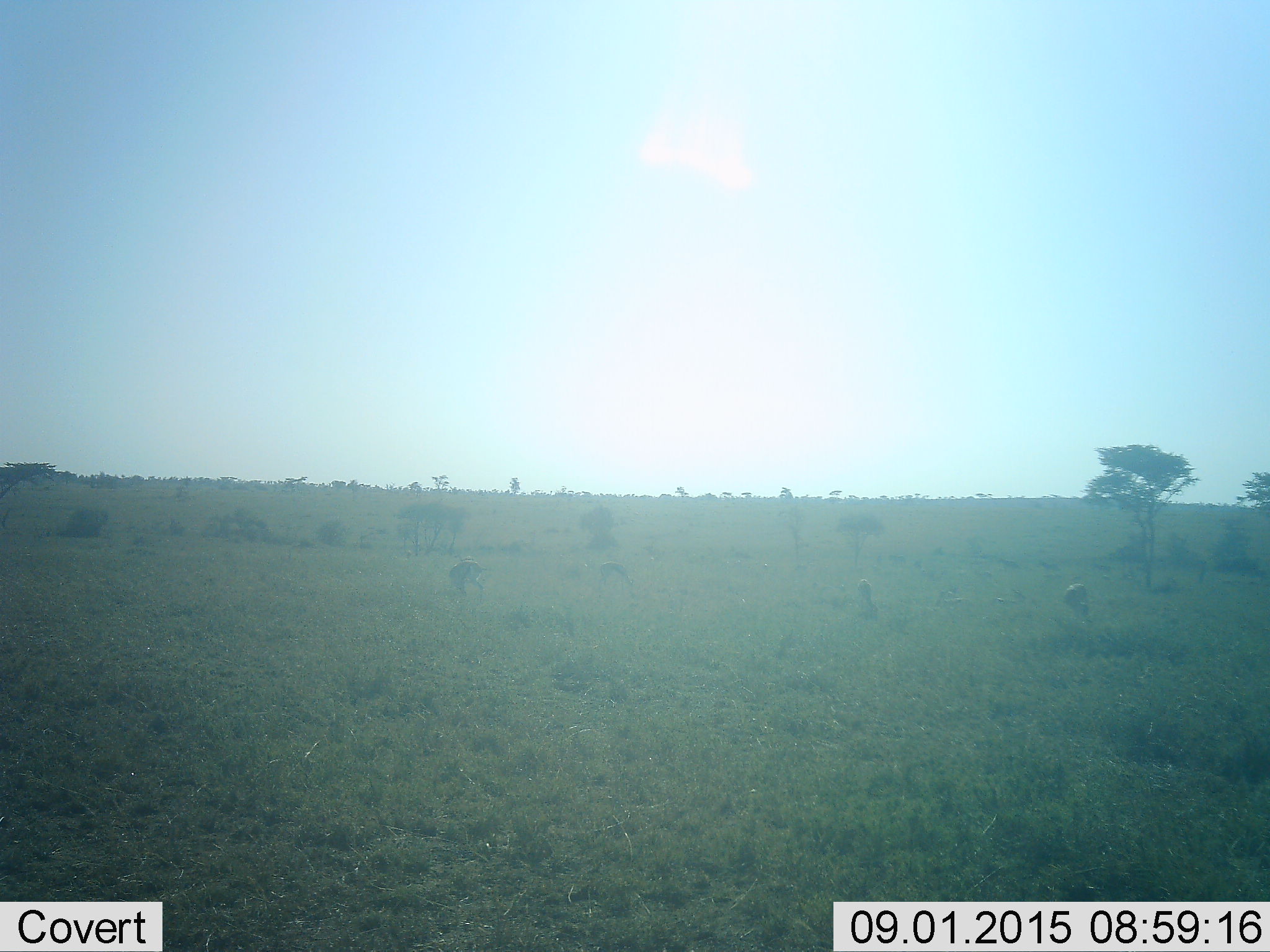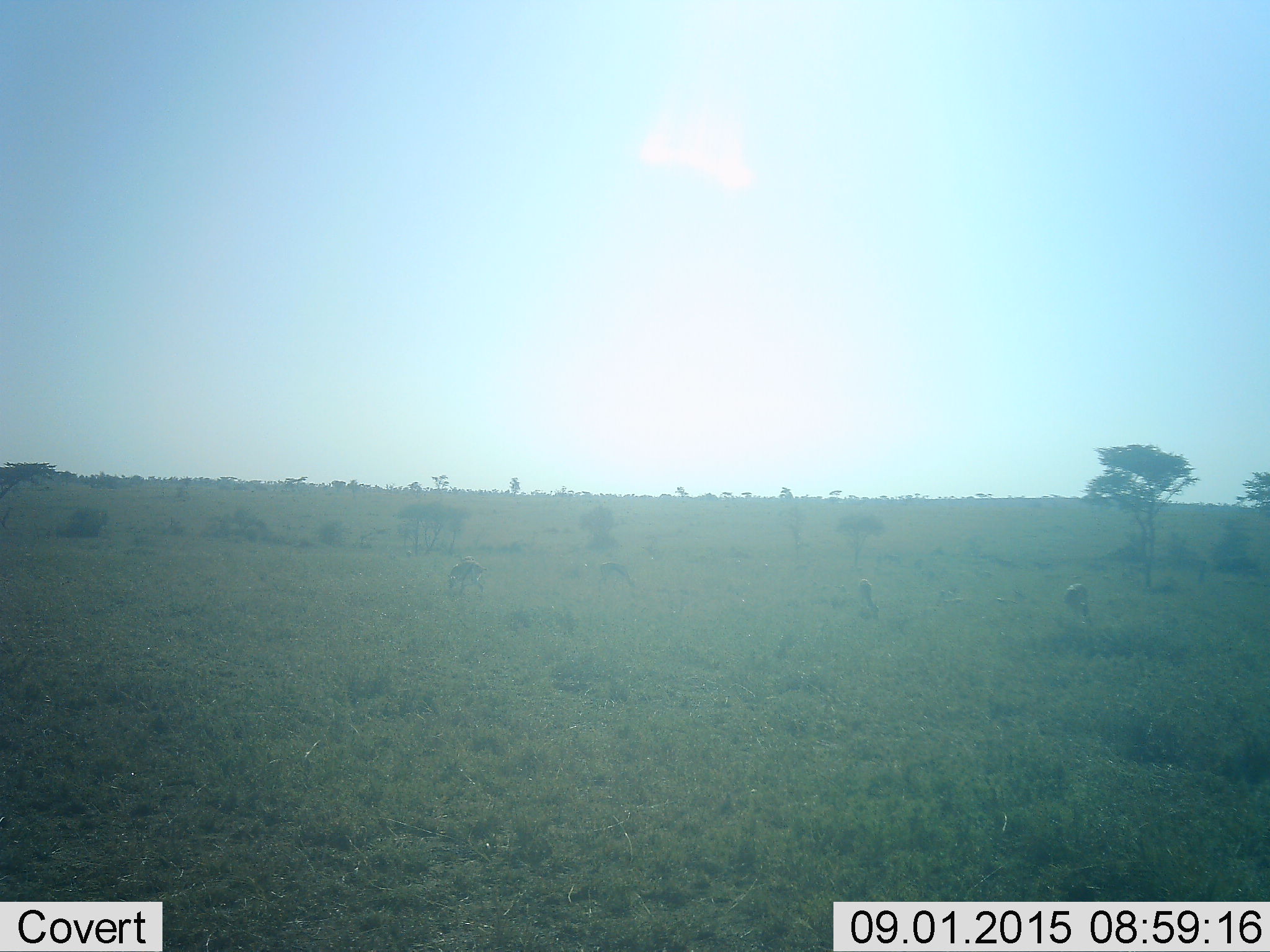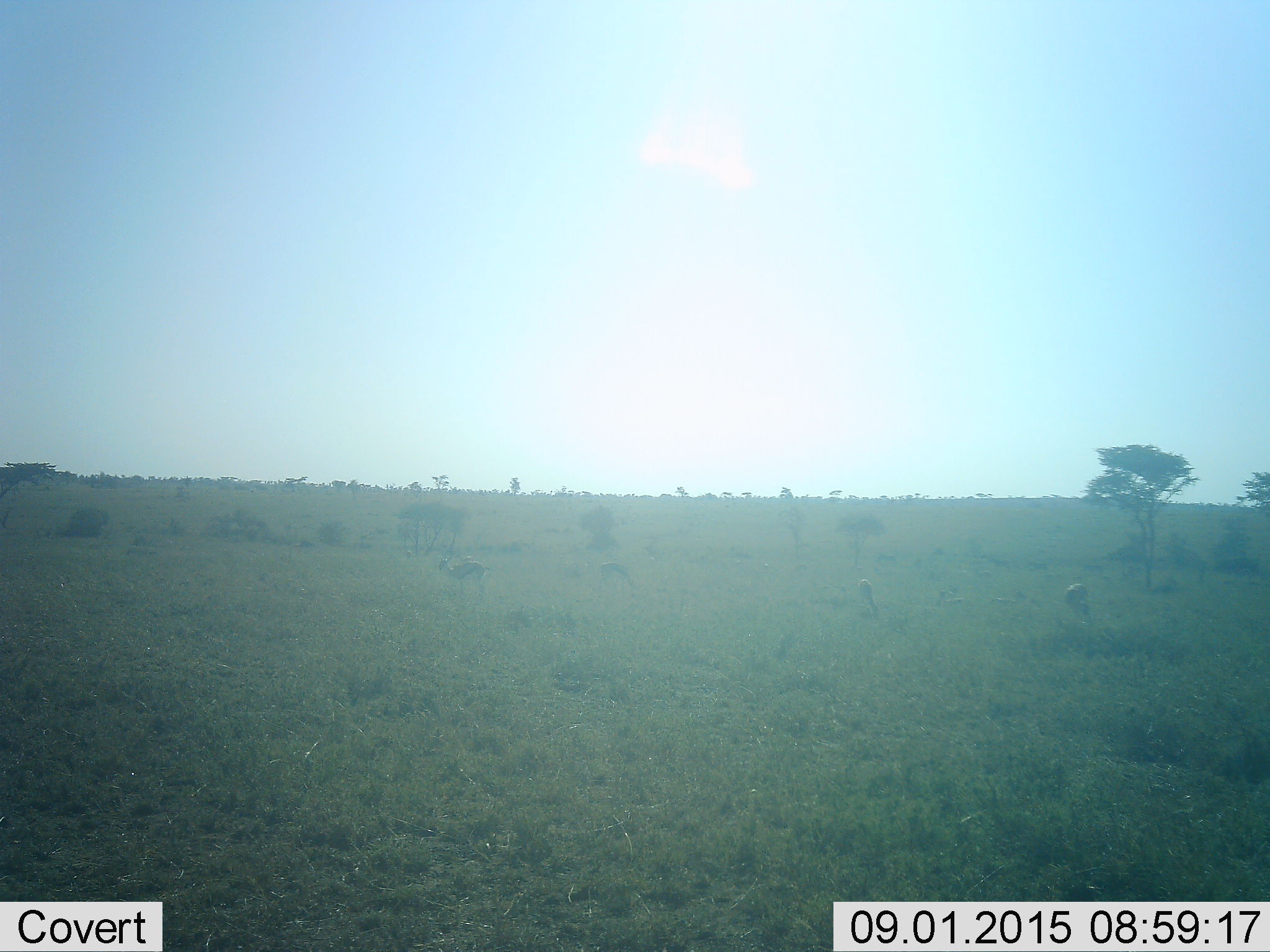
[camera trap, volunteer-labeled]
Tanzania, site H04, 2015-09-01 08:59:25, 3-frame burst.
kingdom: Animalia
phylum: Chordata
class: Mammalia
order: Artiodactyla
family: Bovidae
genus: Eudorcas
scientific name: Eudorcas thomsonii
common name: thomson's gazelle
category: gazellethomsons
Gazellethomsons (thomson's gazelle) (Eudorcas thomsonii), count 4. Behavior (volunteer vote fractions): standing 38%, resting 0%, moving 25%, interacting 0%. Young present (vote fraction): 0%. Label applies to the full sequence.